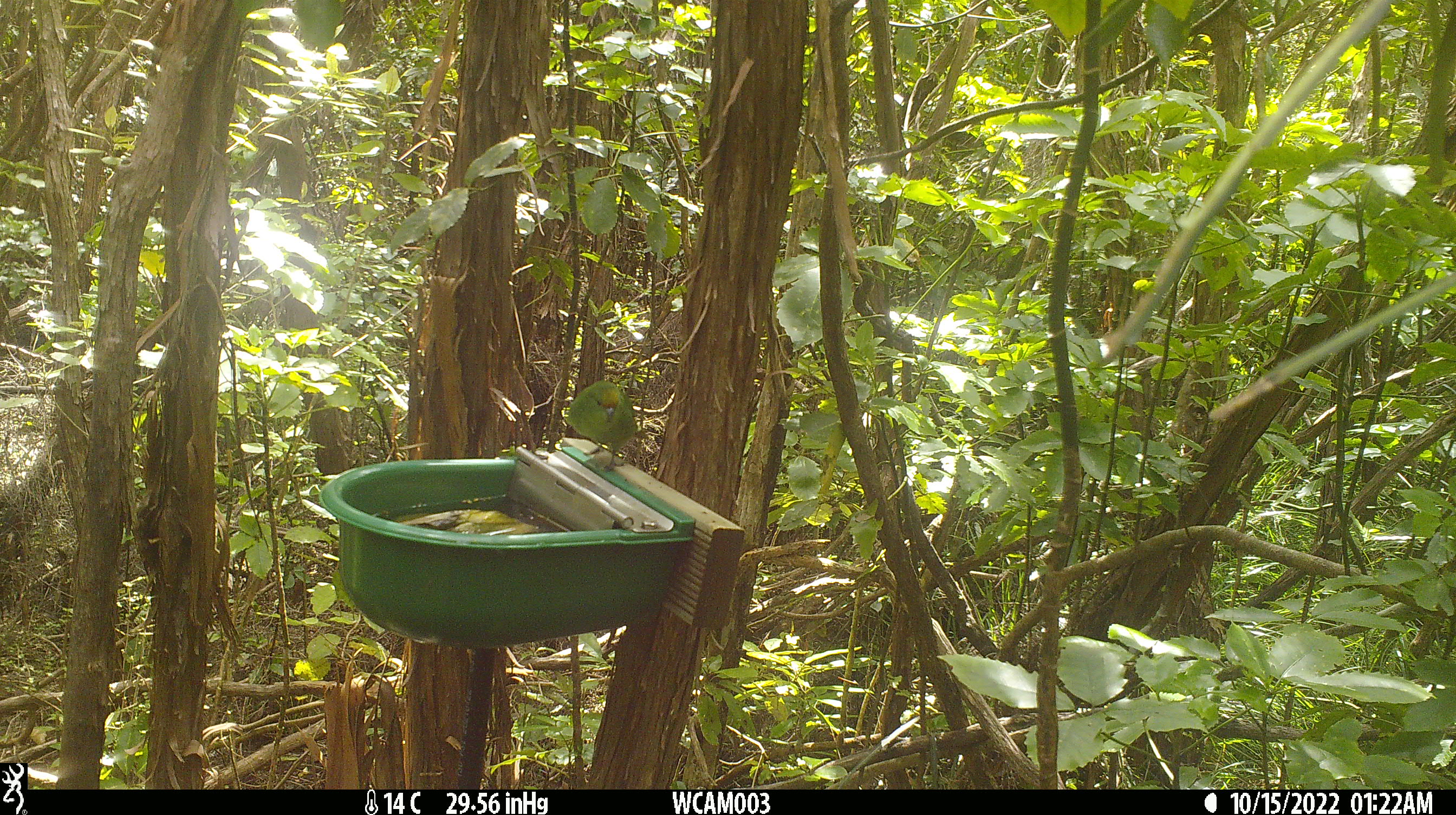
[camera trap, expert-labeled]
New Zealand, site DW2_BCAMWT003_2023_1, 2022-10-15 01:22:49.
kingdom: Animalia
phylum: Chordata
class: Aves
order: Psittaciformes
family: Psittaculidae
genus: Cyanoramphus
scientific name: Cyanoramphus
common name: parakeet